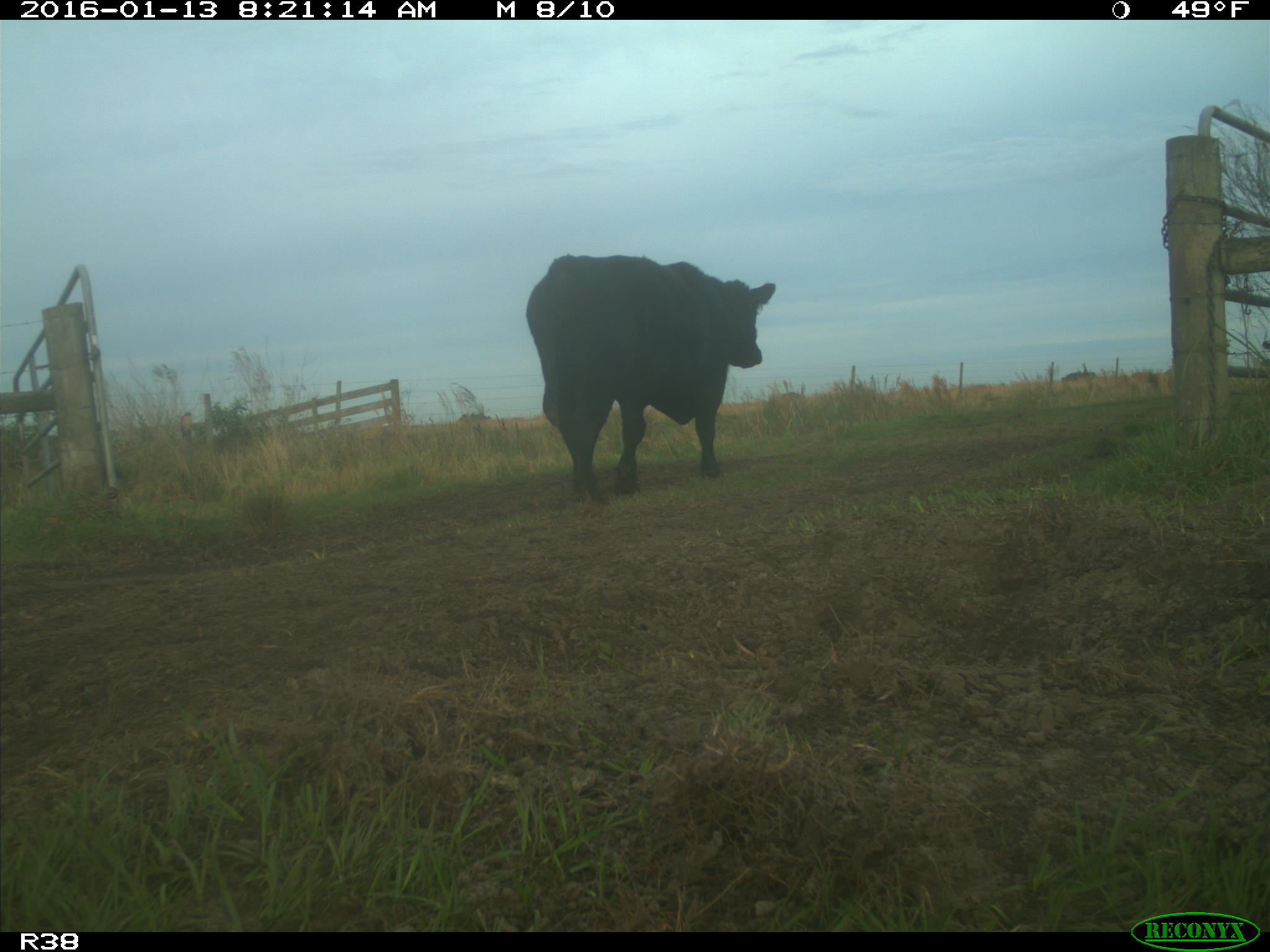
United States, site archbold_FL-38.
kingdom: Animalia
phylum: Chordata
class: Mammalia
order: Artiodactyla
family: Bovidae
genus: Bos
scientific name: Bos taurus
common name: domestic cow